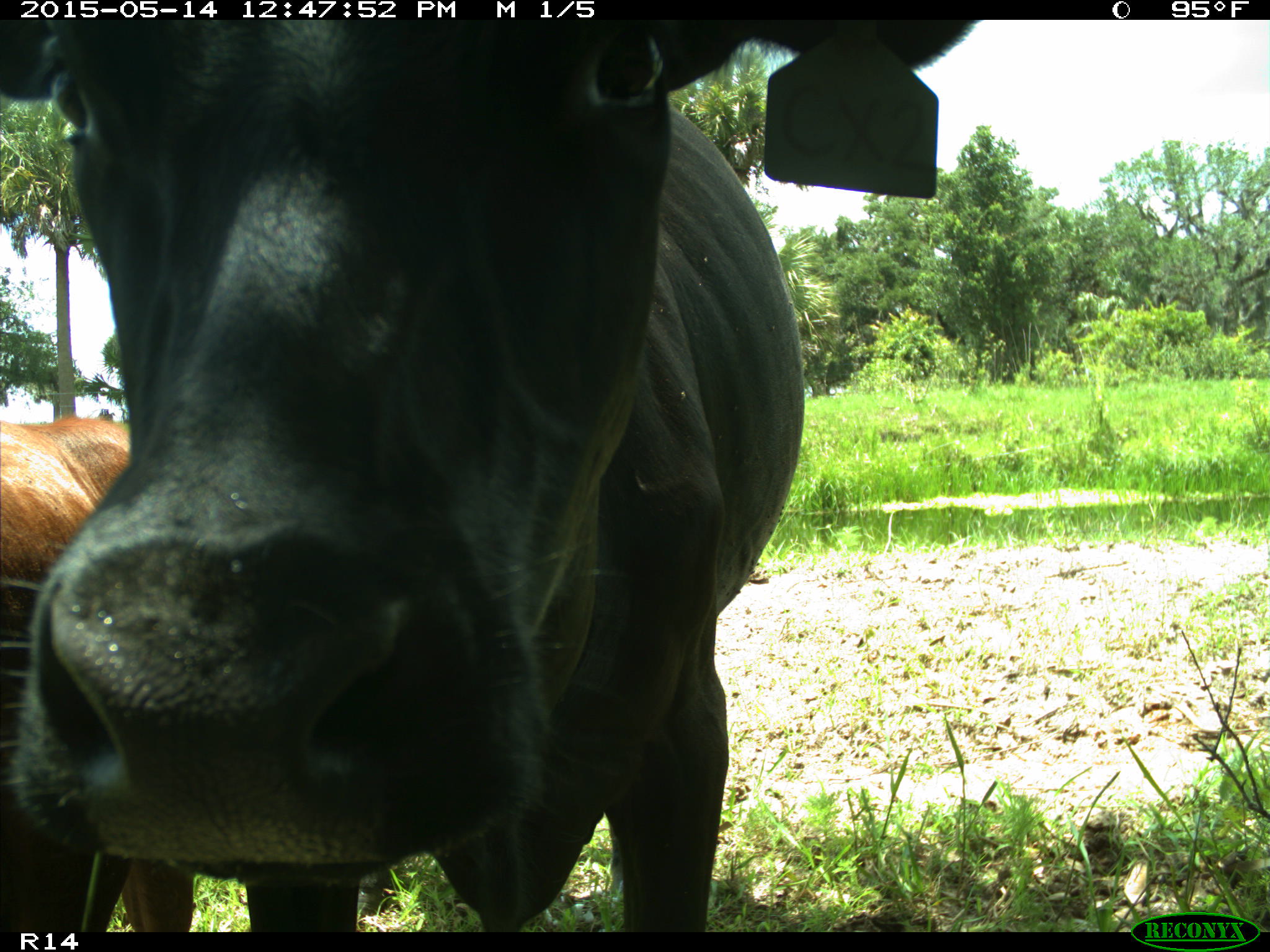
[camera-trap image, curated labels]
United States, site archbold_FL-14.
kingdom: Animalia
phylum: Chordata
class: Mammalia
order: Artiodactyla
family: Bovidae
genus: Bos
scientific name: Bos taurus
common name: domestic cow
Bos taurus (domestic cow).